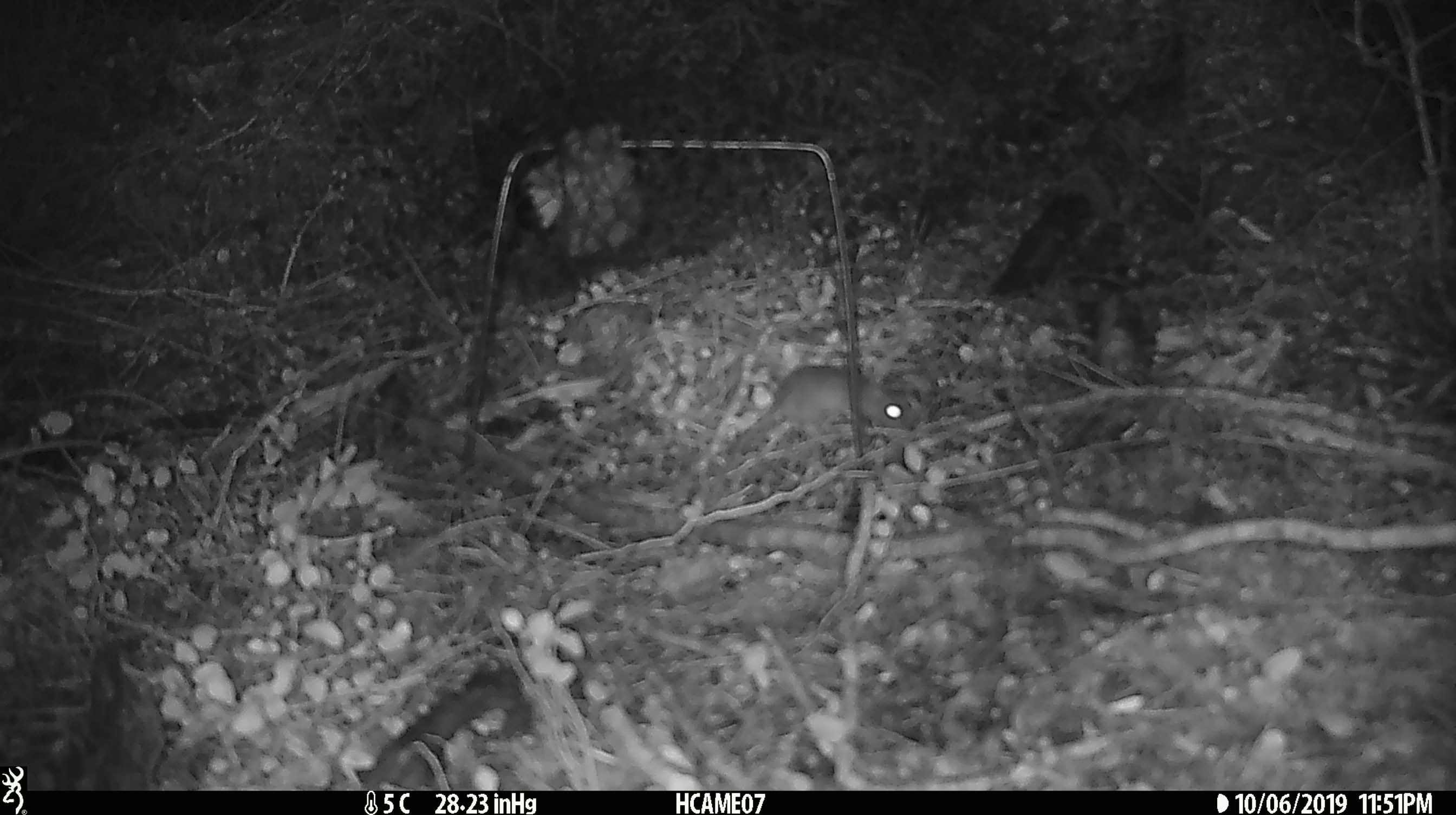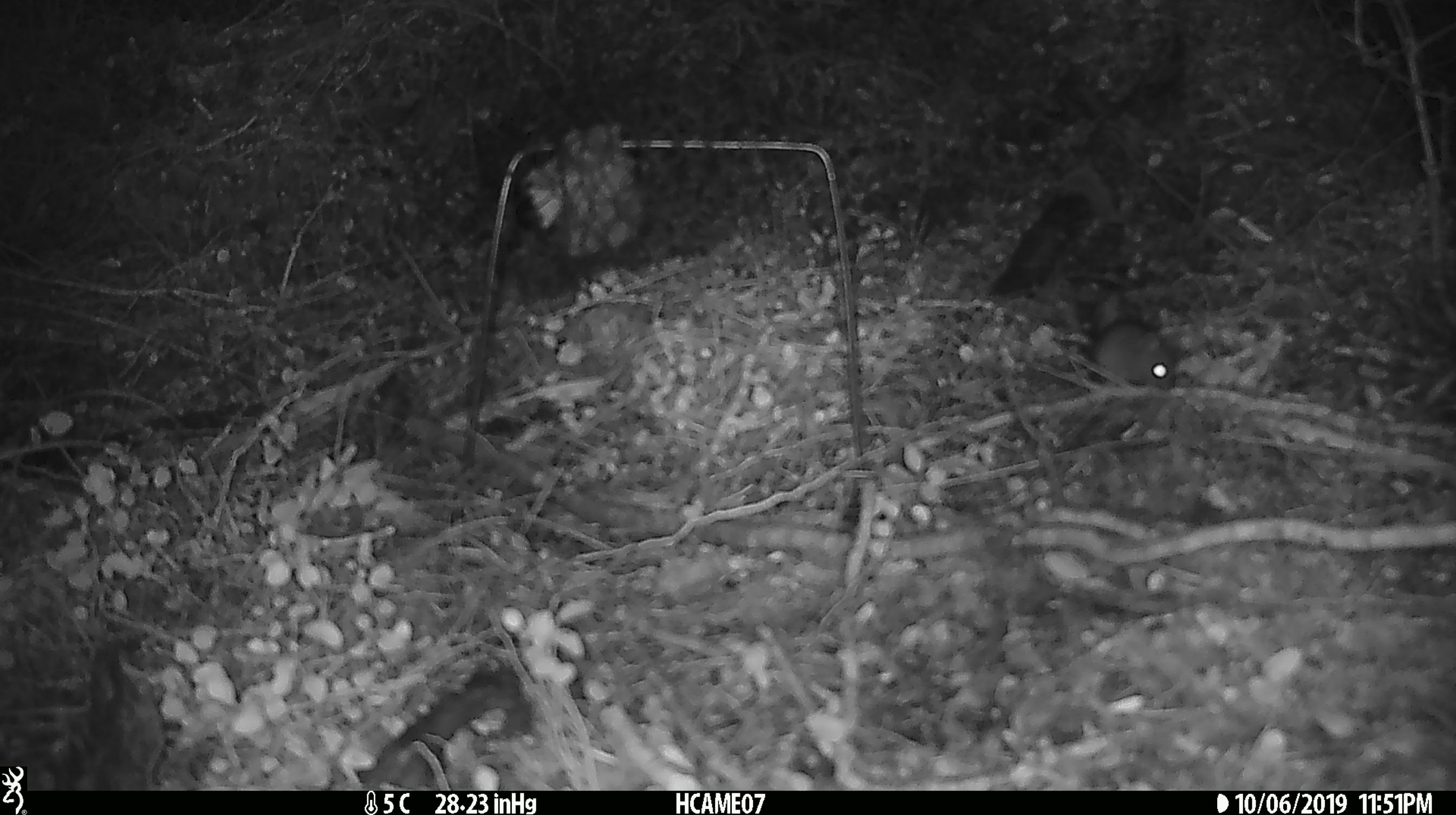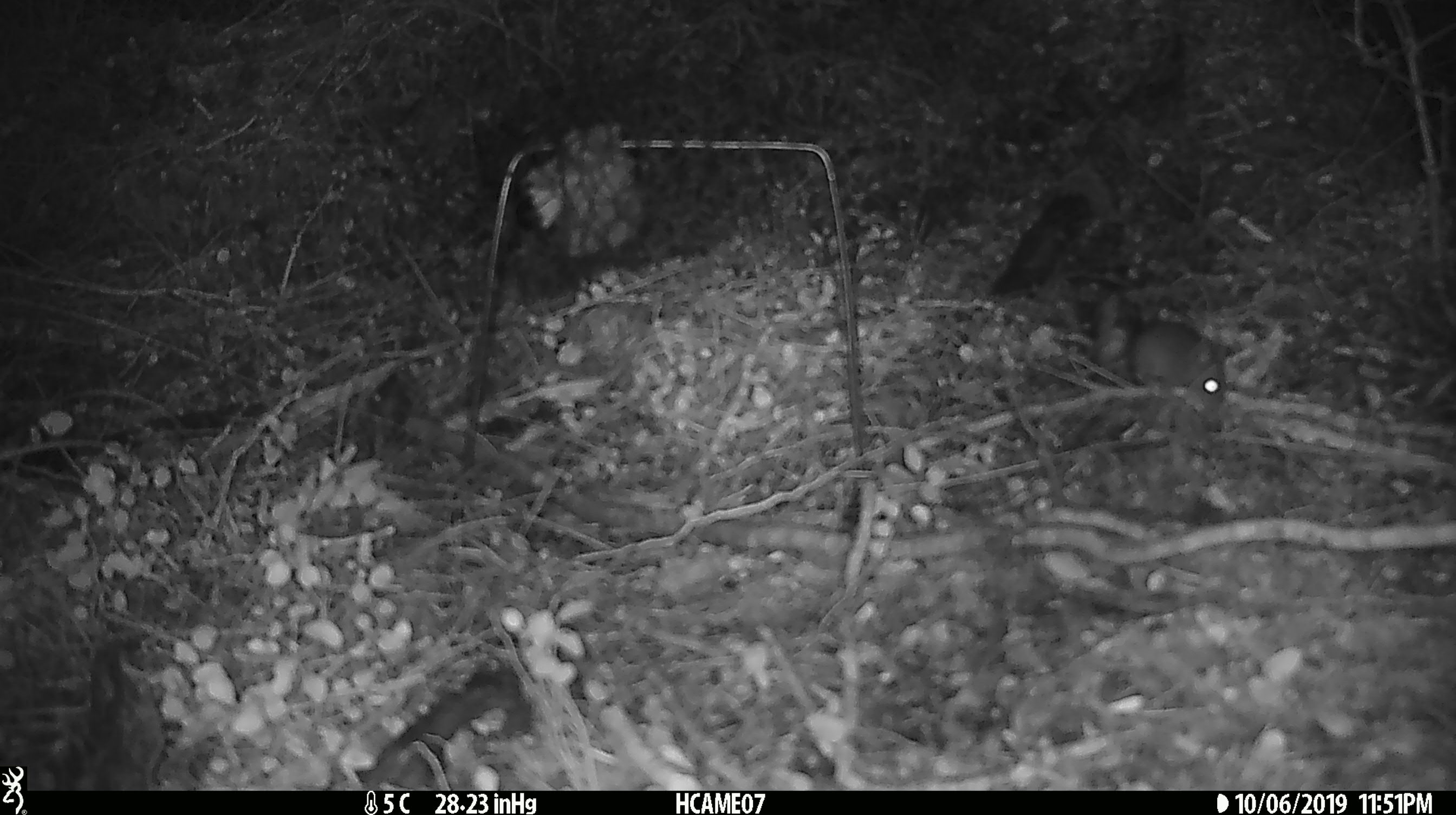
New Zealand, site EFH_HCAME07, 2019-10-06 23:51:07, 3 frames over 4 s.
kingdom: Animalia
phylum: Chordata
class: Mammalia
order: Rodentia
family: Muridae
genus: Mus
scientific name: Mus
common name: mouse